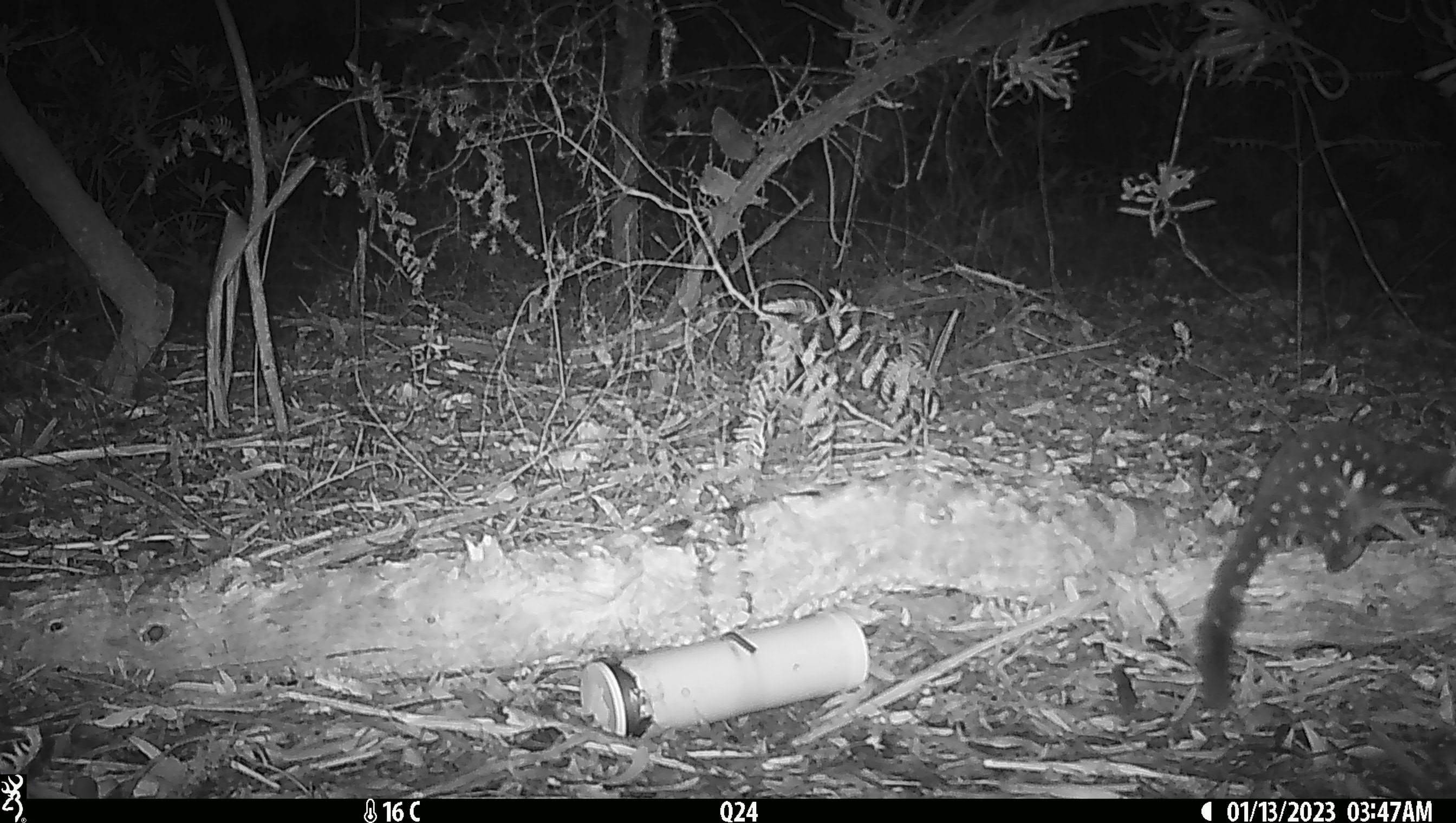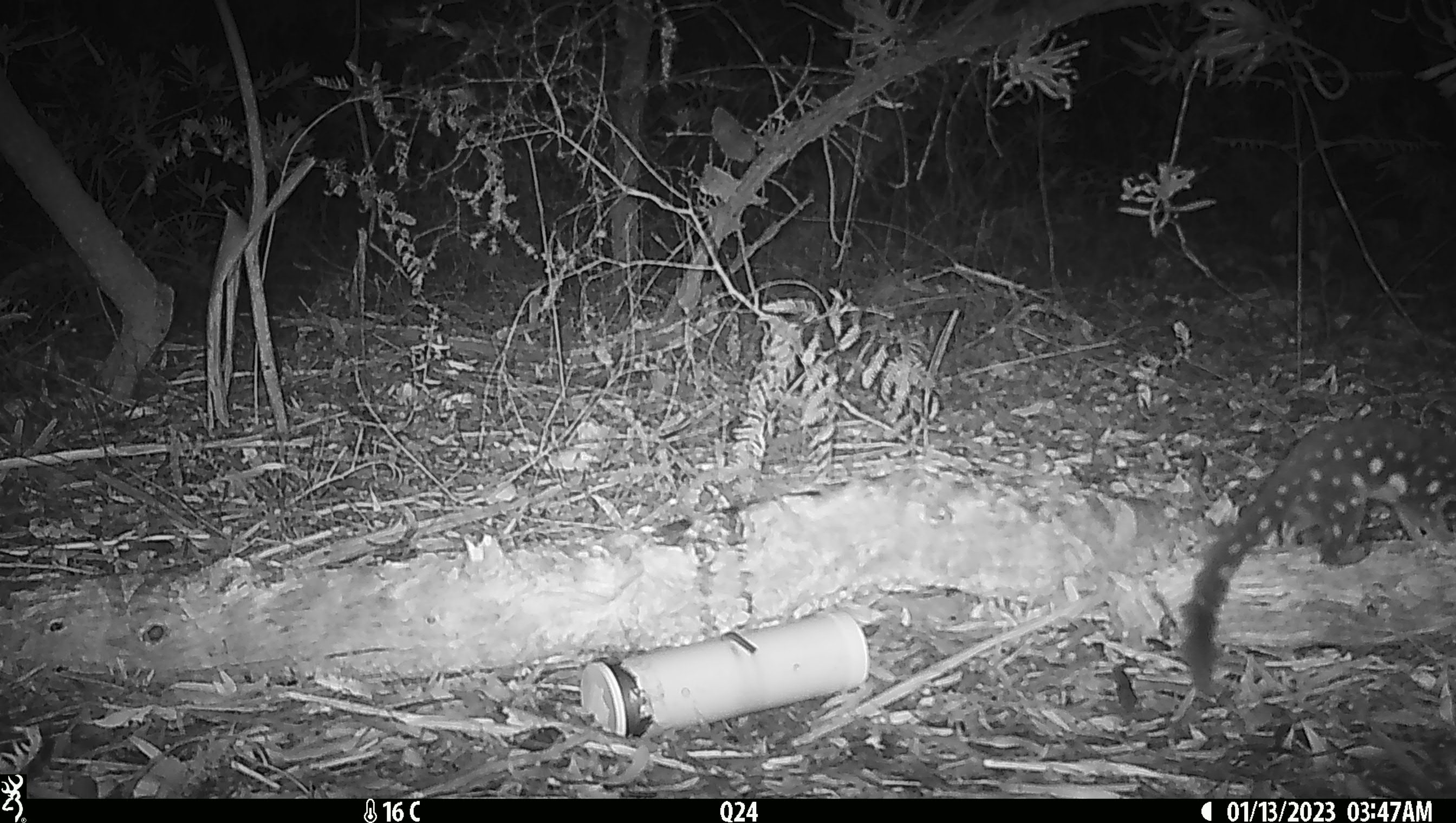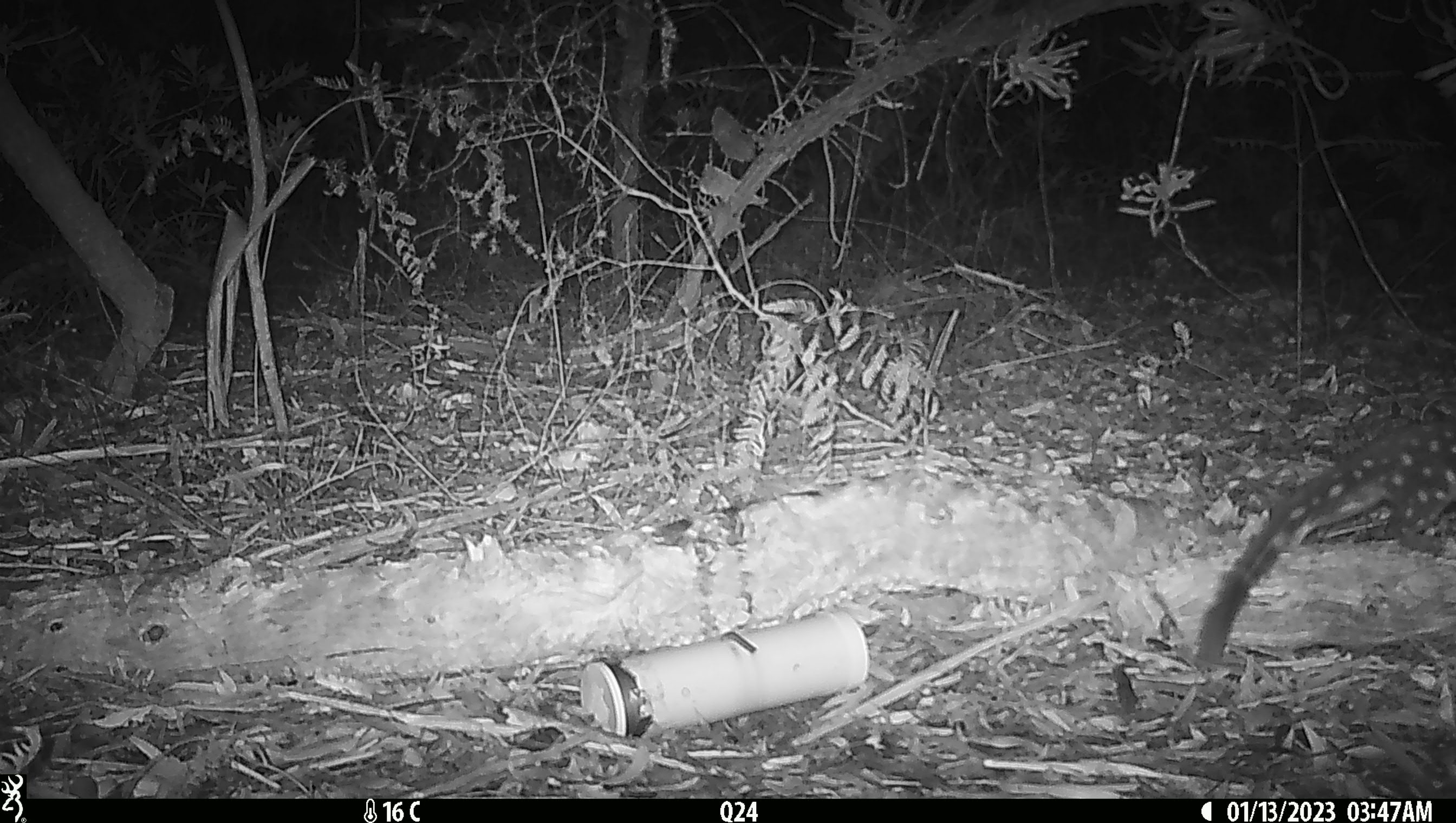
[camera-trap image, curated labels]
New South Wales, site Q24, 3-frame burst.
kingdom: Animalia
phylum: Chordata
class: Mammalia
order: Dasyuromorphia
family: Dasyuridae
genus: Dasyurus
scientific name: Dasyurus maculatus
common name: spotted-tailed quoll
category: quoll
Quoll (spotted-tailed quoll) (Dasyurus maculatus).